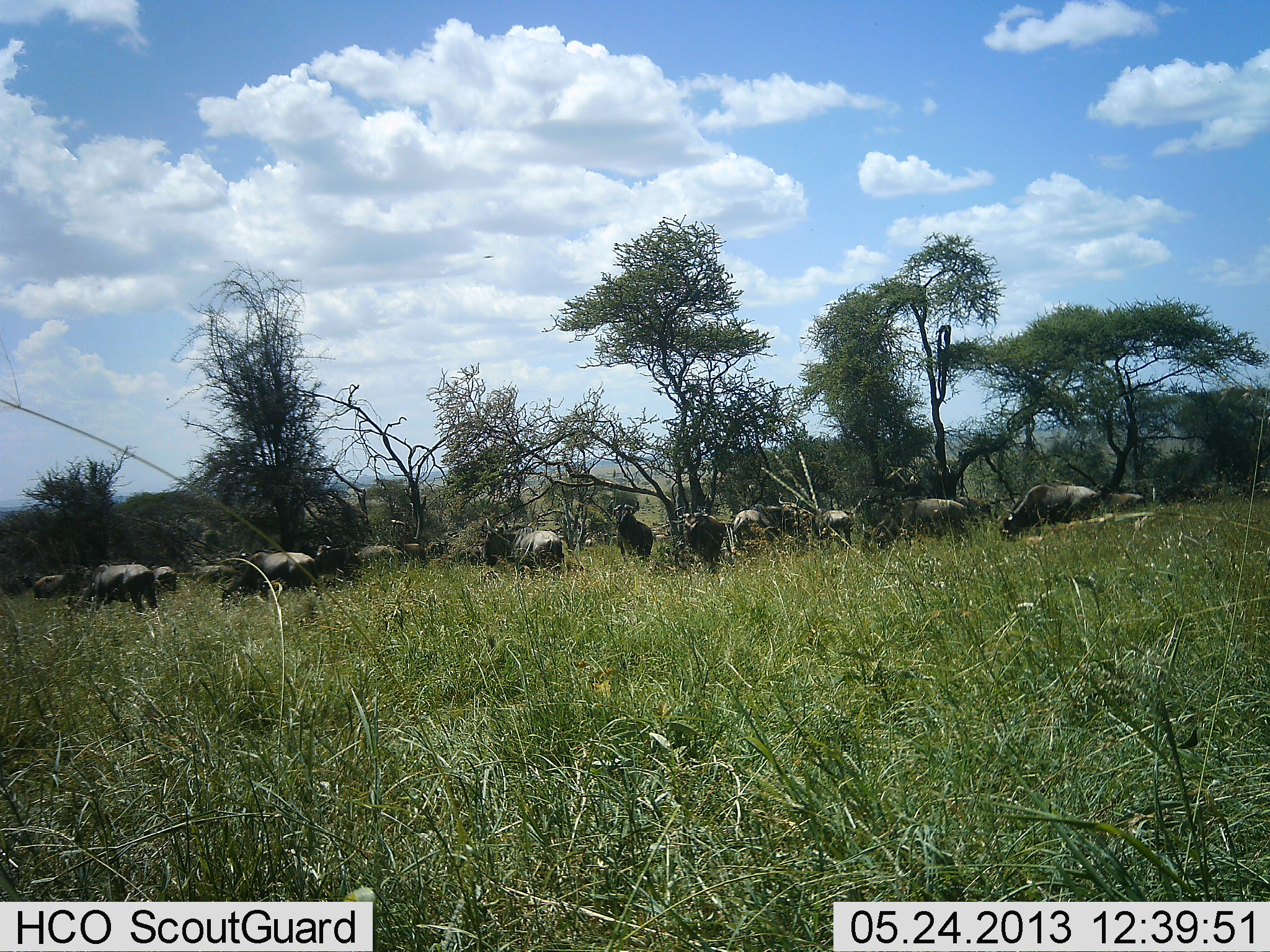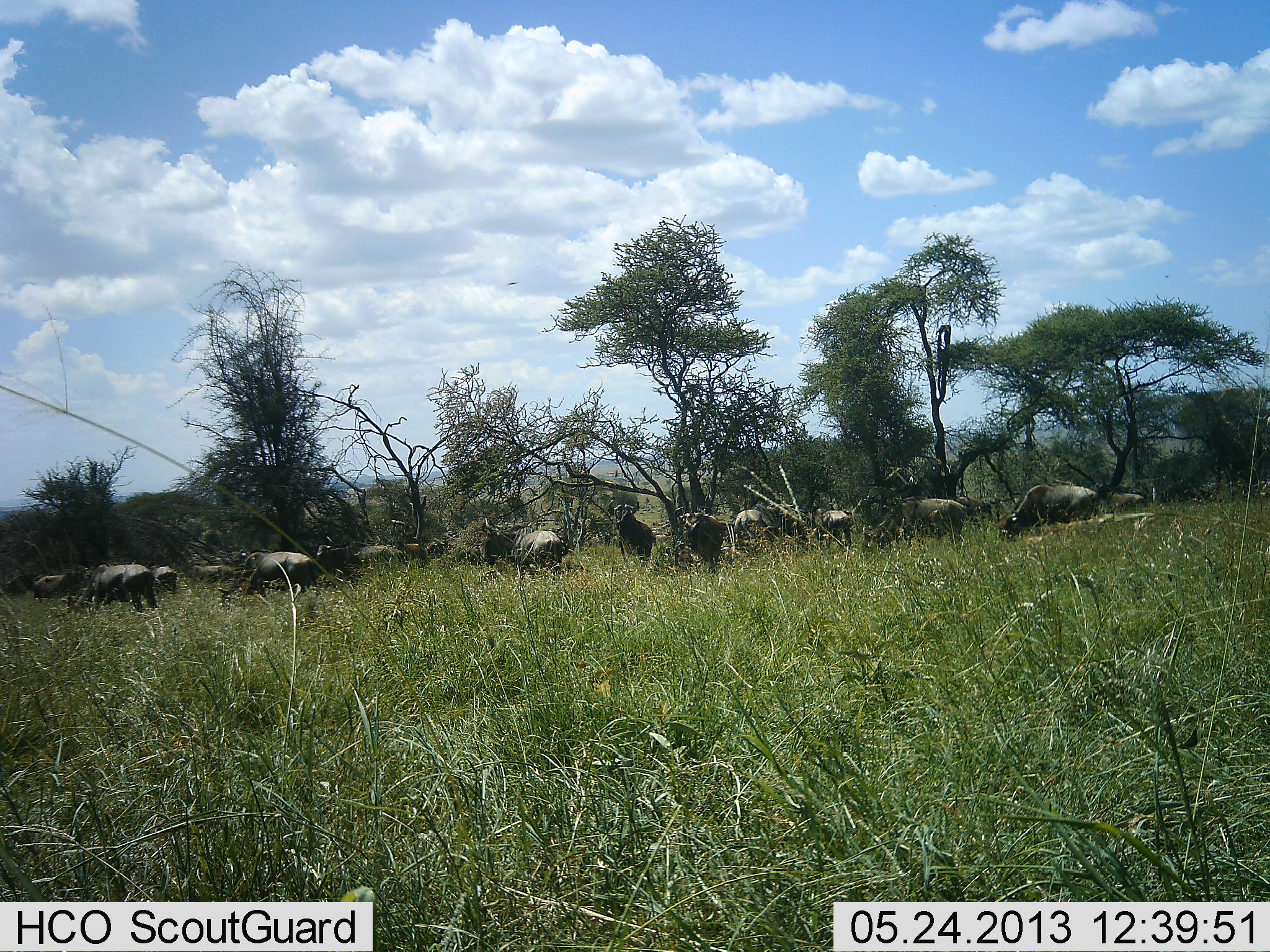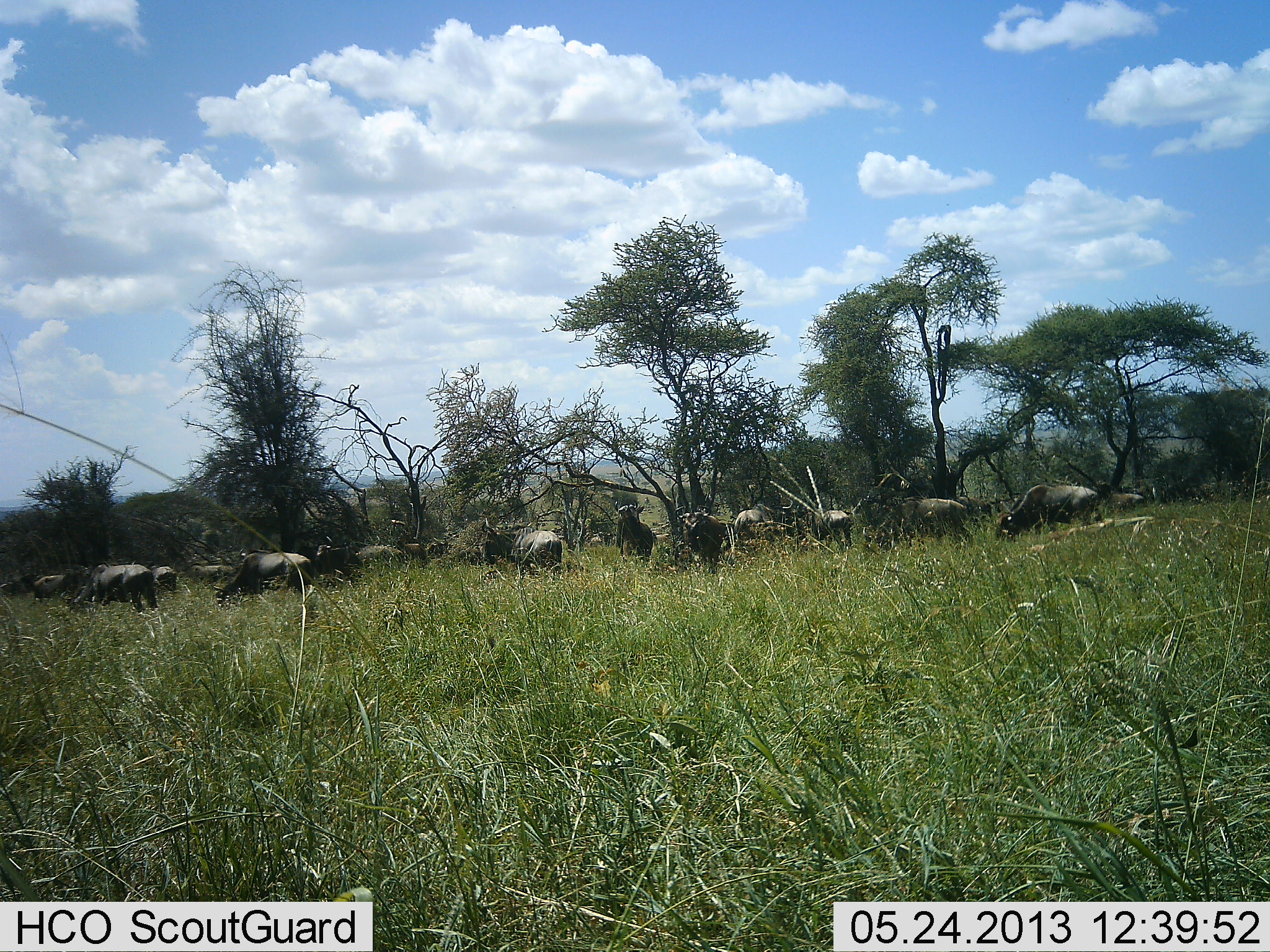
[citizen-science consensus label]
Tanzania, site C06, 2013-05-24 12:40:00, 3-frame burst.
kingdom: Animalia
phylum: Chordata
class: Mammalia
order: Artiodactyla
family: Bovidae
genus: Connochaetes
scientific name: Connochaetes taurinus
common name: blue wildebeest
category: wildebeest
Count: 11-50.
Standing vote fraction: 58%.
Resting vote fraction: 4%.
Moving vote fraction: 17%.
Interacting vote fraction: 0%.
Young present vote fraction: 0%.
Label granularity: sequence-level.